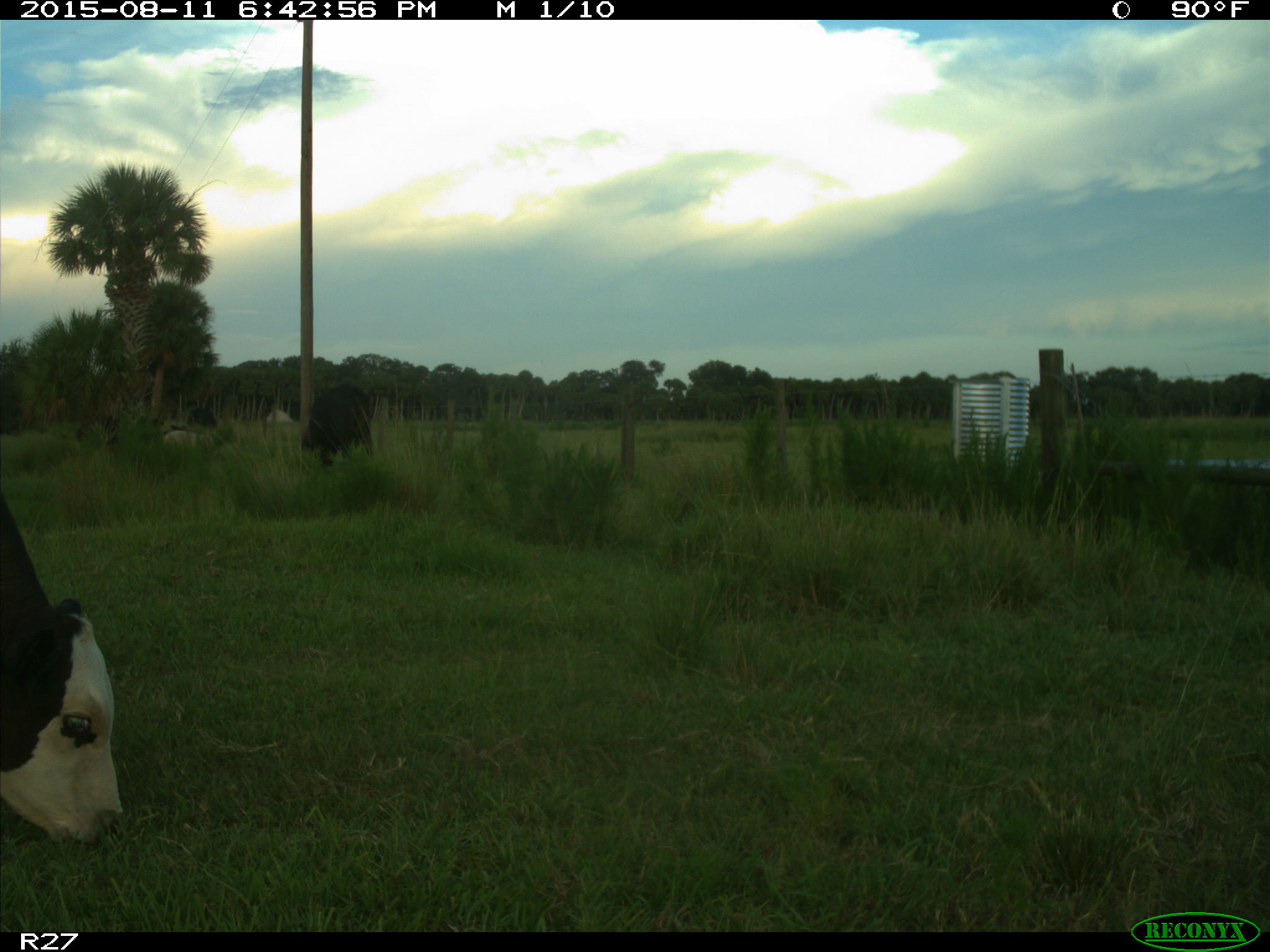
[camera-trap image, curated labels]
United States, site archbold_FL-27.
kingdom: Animalia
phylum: Chordata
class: Mammalia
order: Artiodactyla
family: Bovidae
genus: Bos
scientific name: Bos taurus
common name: domestic cow